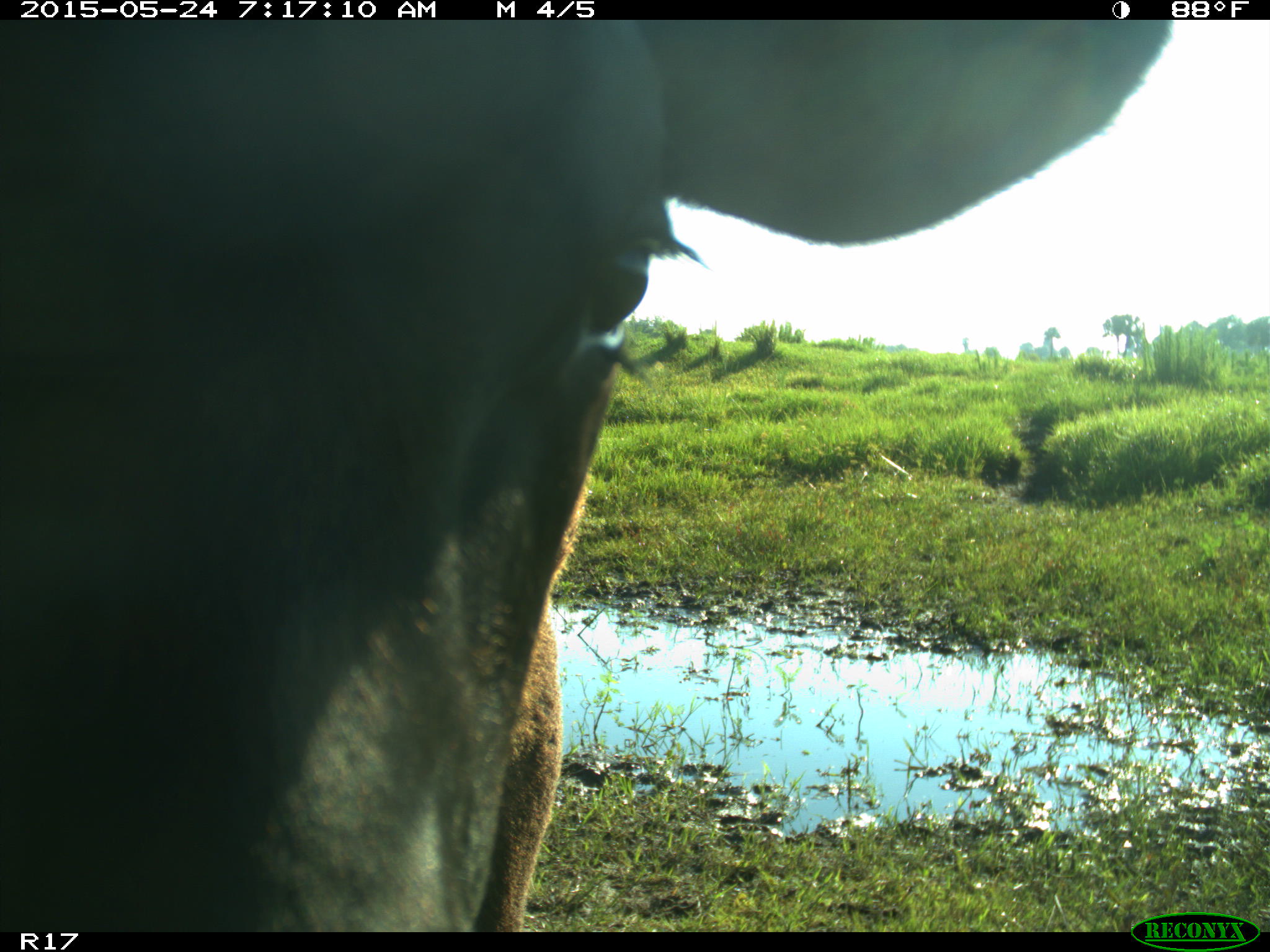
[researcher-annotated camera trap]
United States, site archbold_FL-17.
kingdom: Animalia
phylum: Chordata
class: Mammalia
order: Artiodactyla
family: Bovidae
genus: Bos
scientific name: Bos taurus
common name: domestic cow